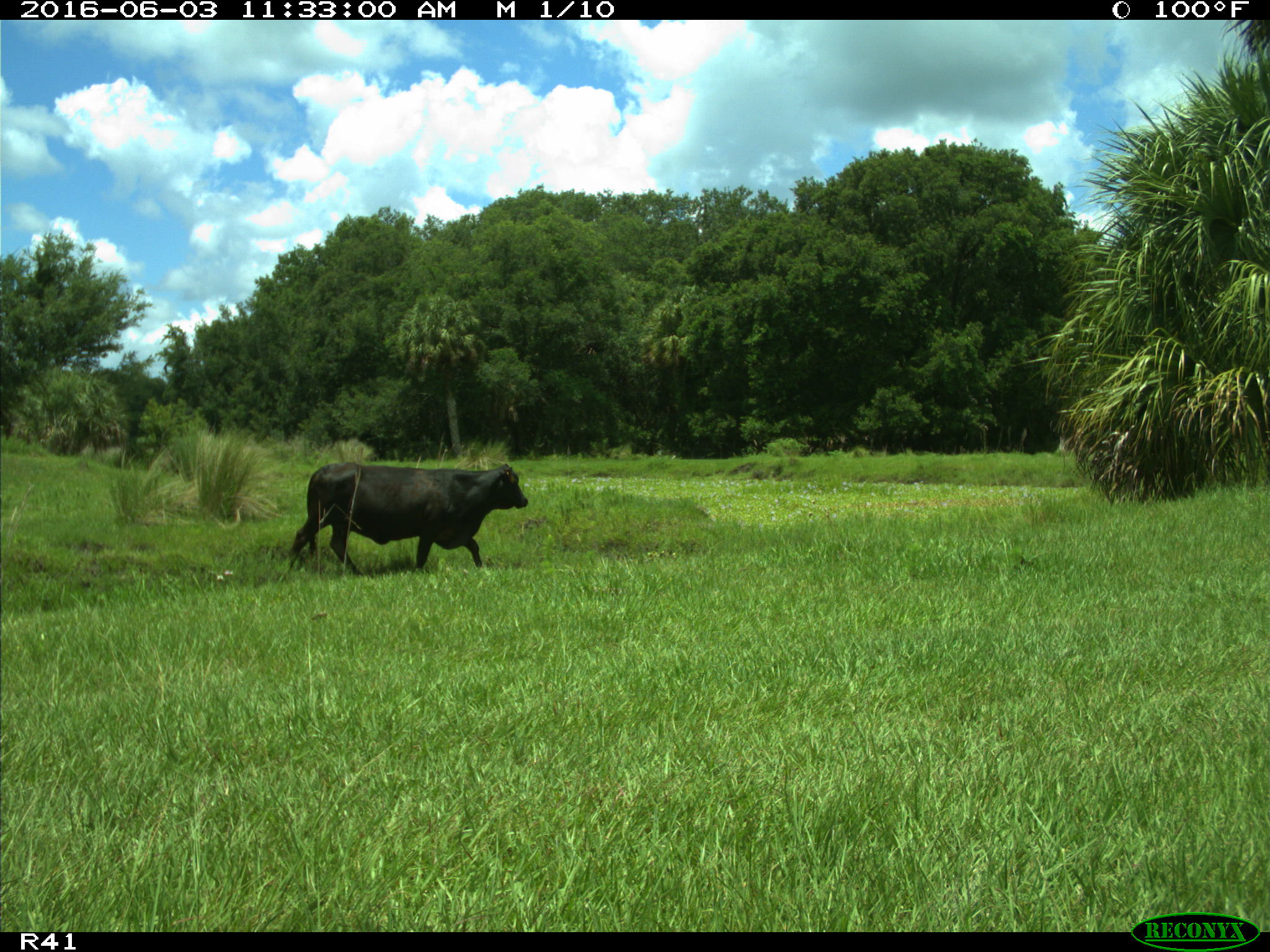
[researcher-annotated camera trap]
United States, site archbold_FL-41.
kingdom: Animalia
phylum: Chordata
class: Mammalia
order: Artiodactyla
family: Bovidae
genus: Bos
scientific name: Bos taurus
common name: domestic cow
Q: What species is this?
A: Bos taurus (domestic cow).